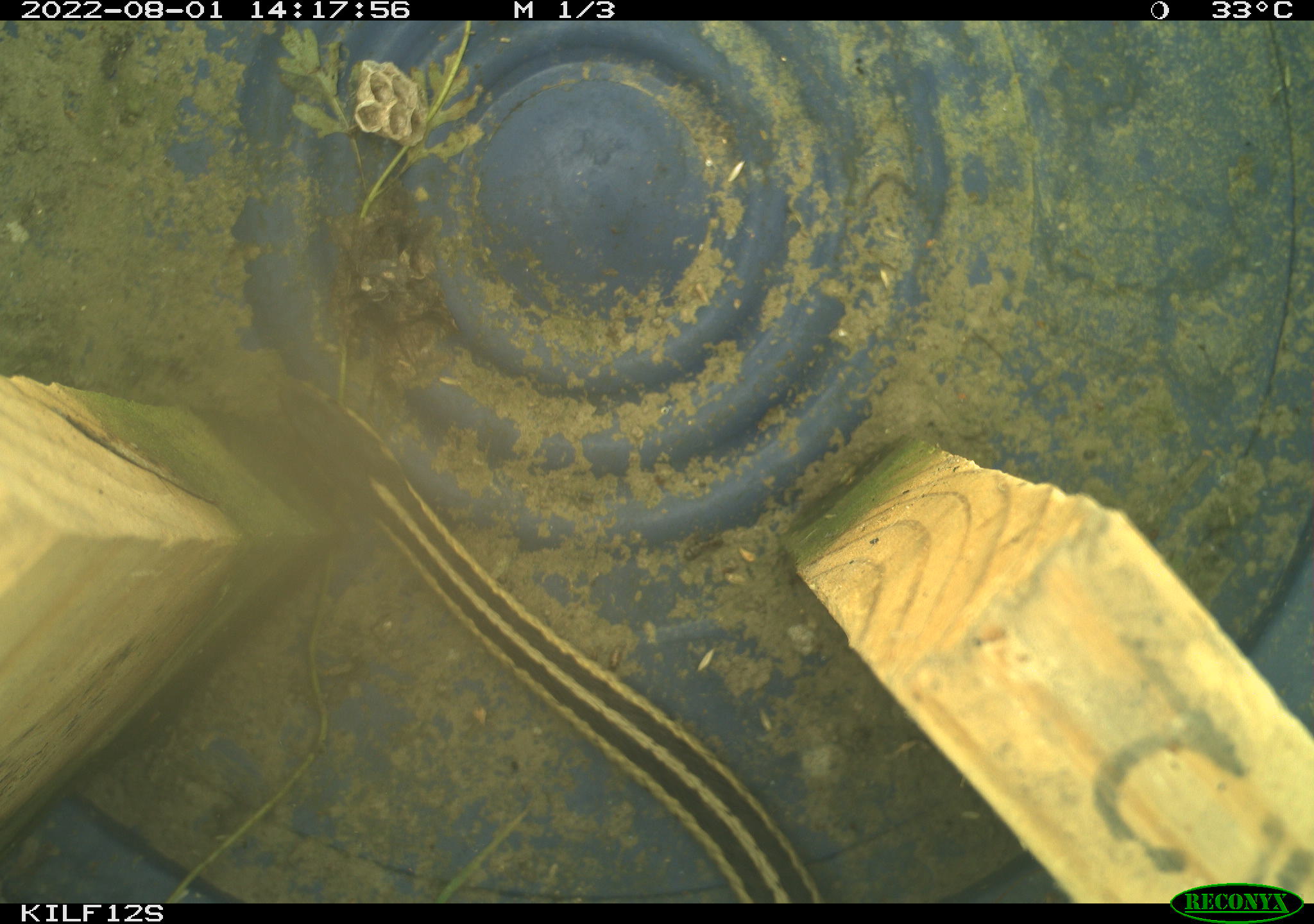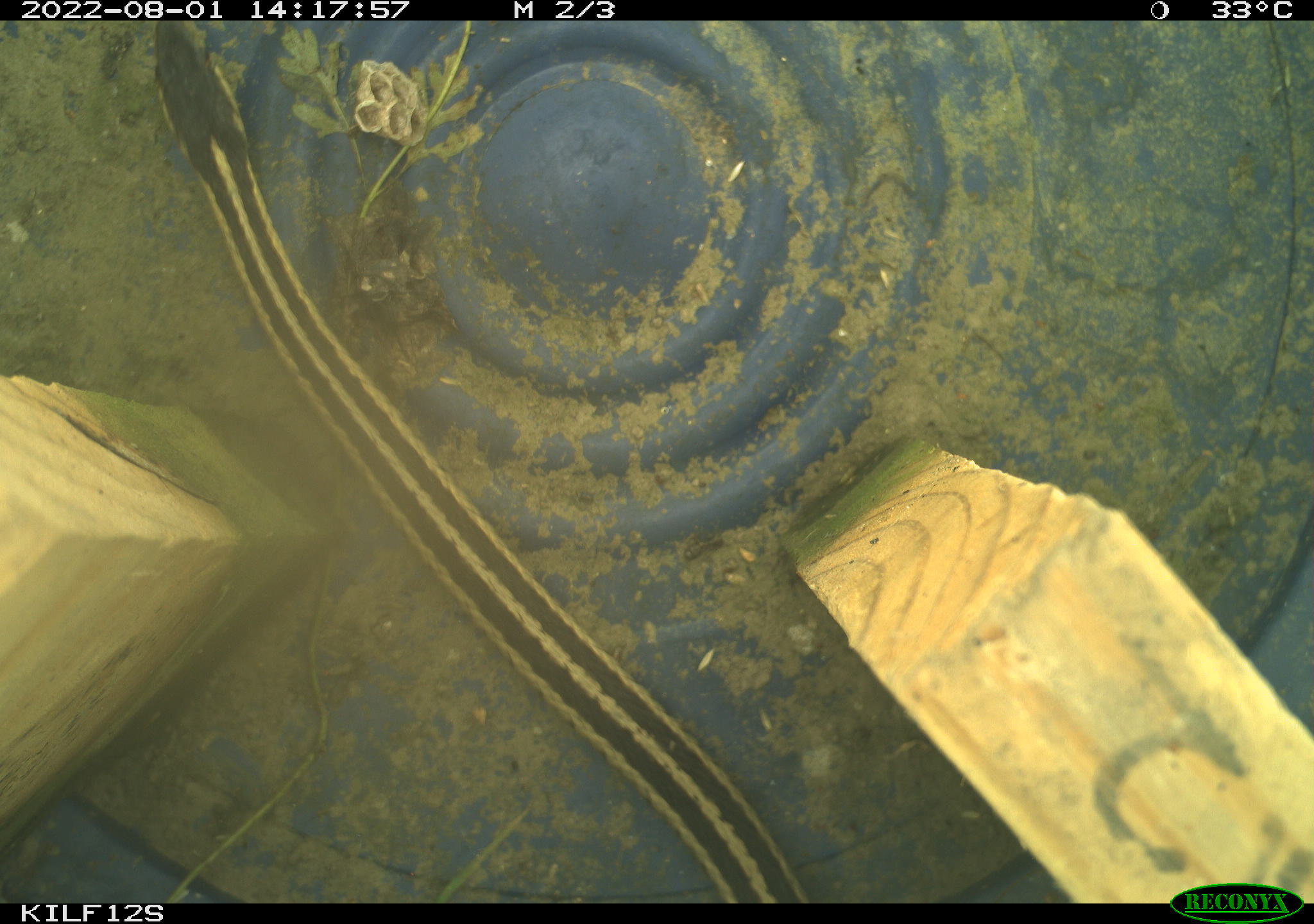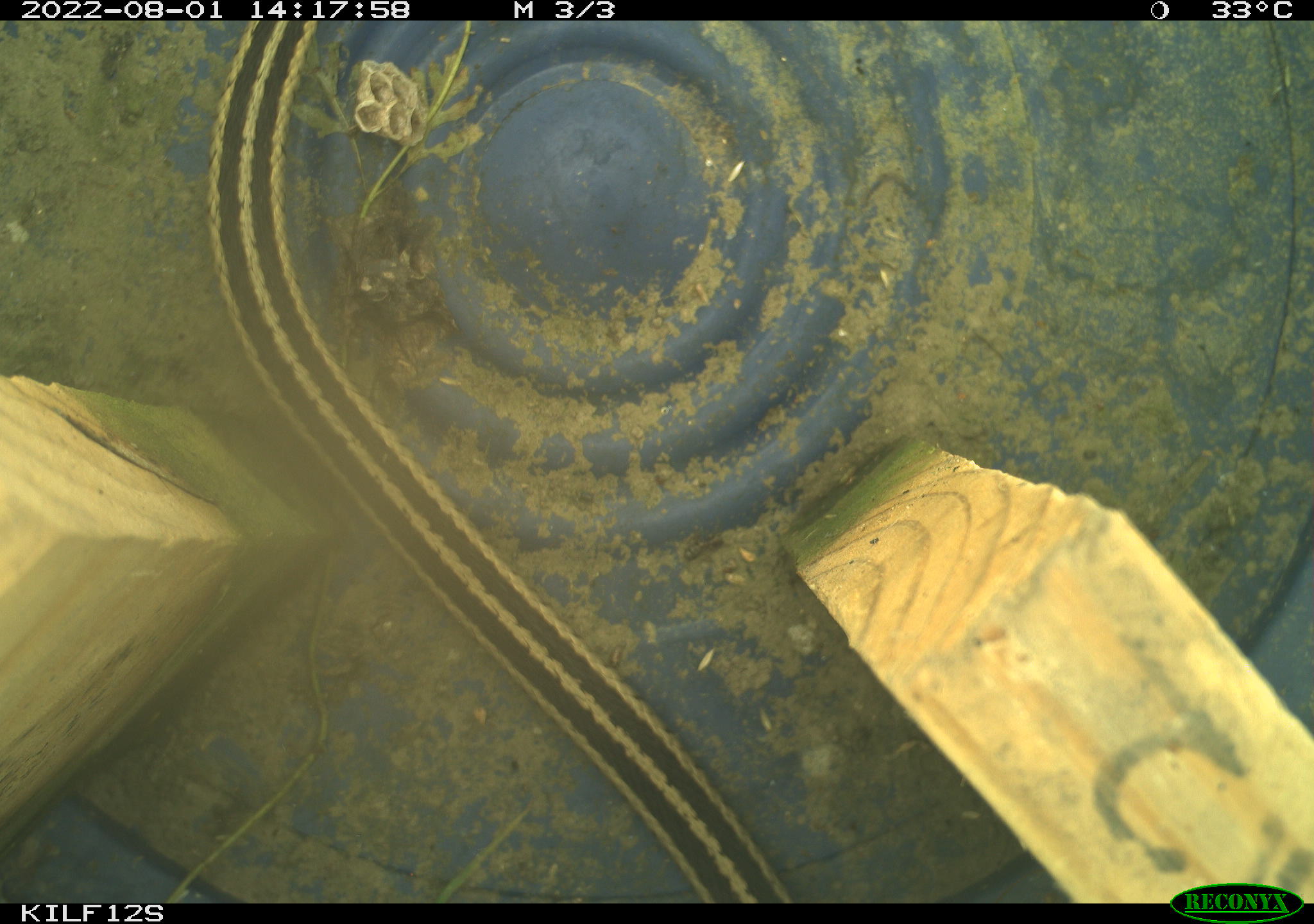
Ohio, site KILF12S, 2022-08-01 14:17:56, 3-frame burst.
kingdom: Animalia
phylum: Chordata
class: Reptilia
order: Squamata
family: Colubridae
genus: Thamnophis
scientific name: Thamnophis sirtalis sirtalis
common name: eastern gartersnake